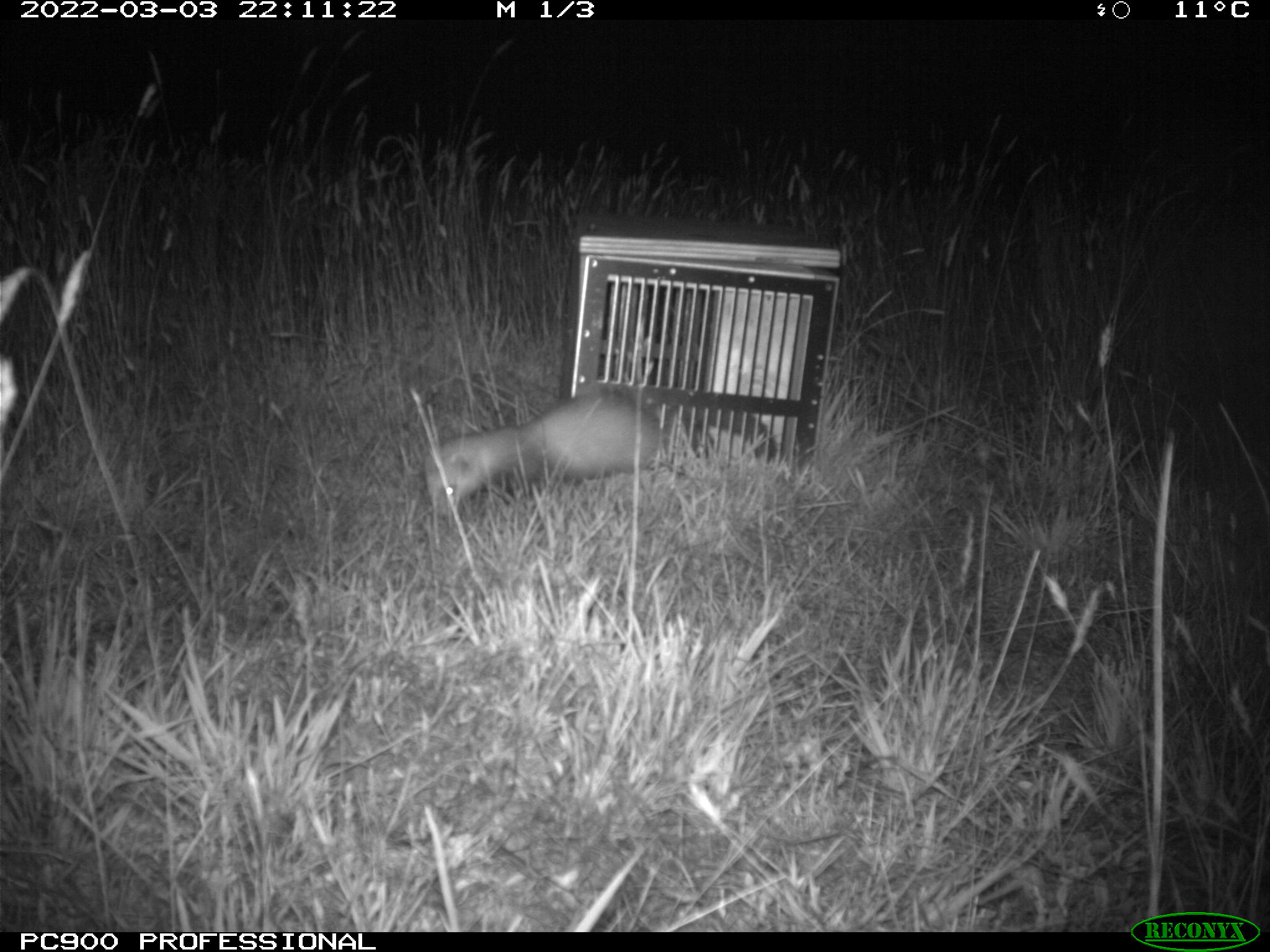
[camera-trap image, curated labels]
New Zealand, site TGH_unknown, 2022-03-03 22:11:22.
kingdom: Animalia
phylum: Chordata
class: Mammalia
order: Carnivora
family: Mustelidae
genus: Mustela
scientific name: Mustela furo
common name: ferret